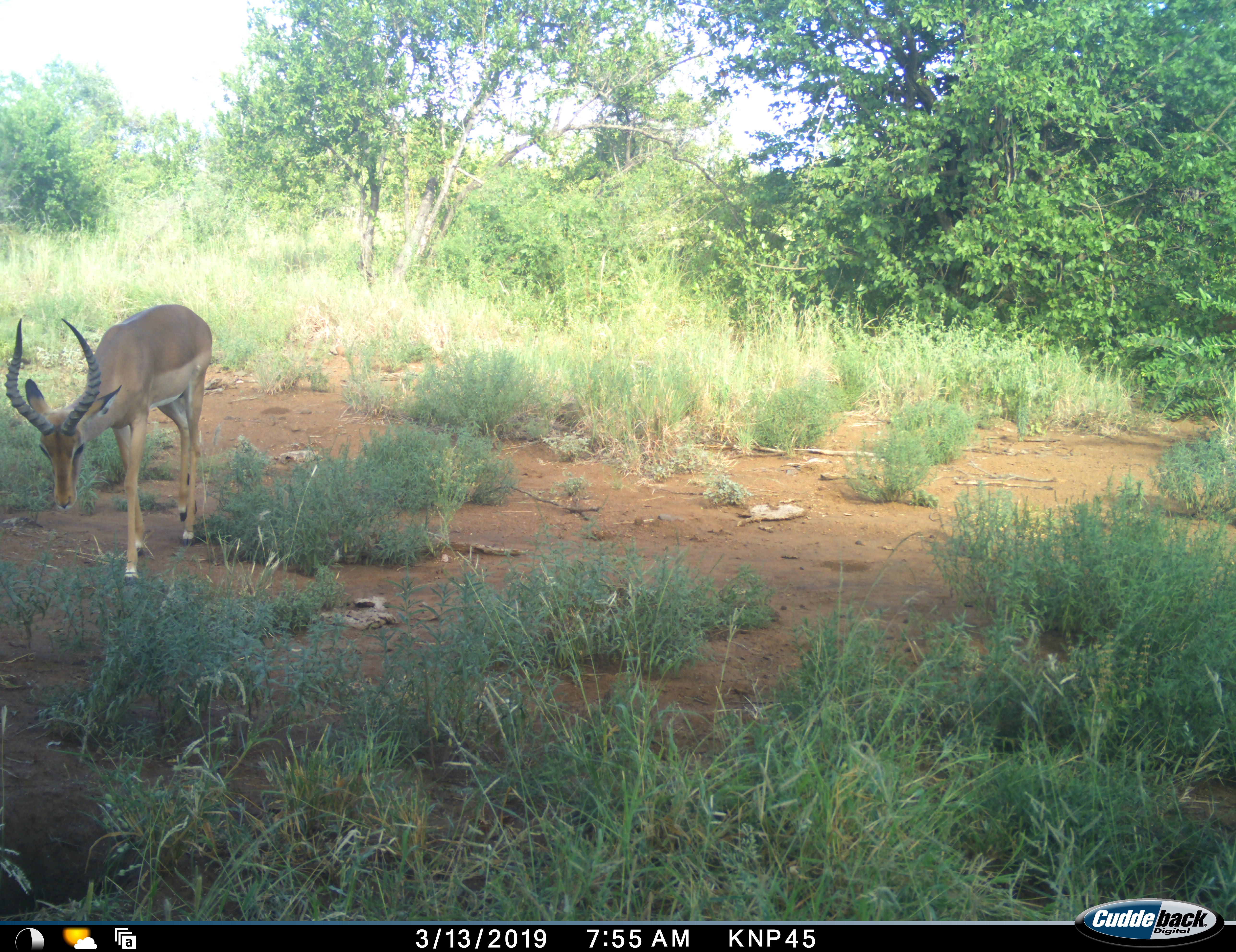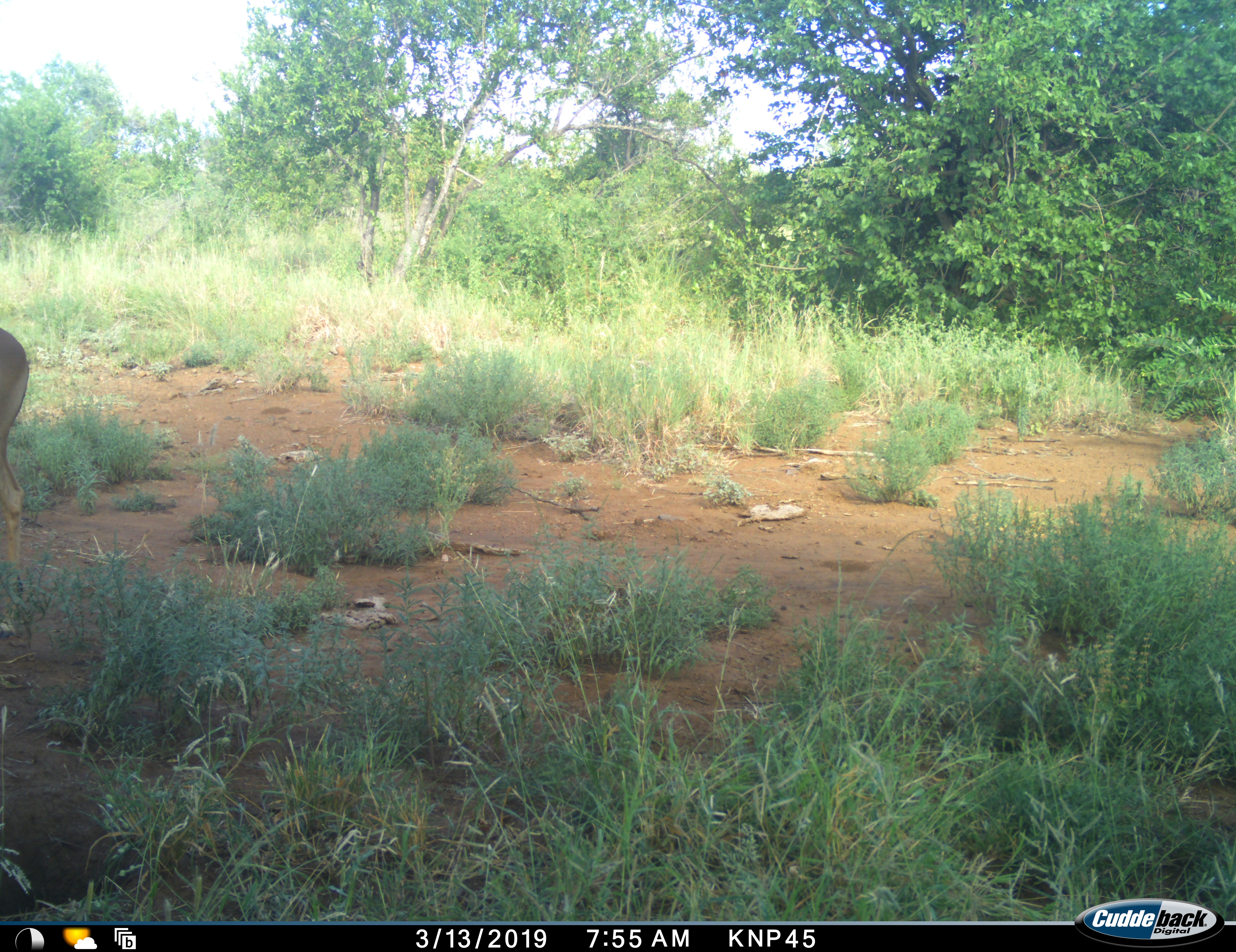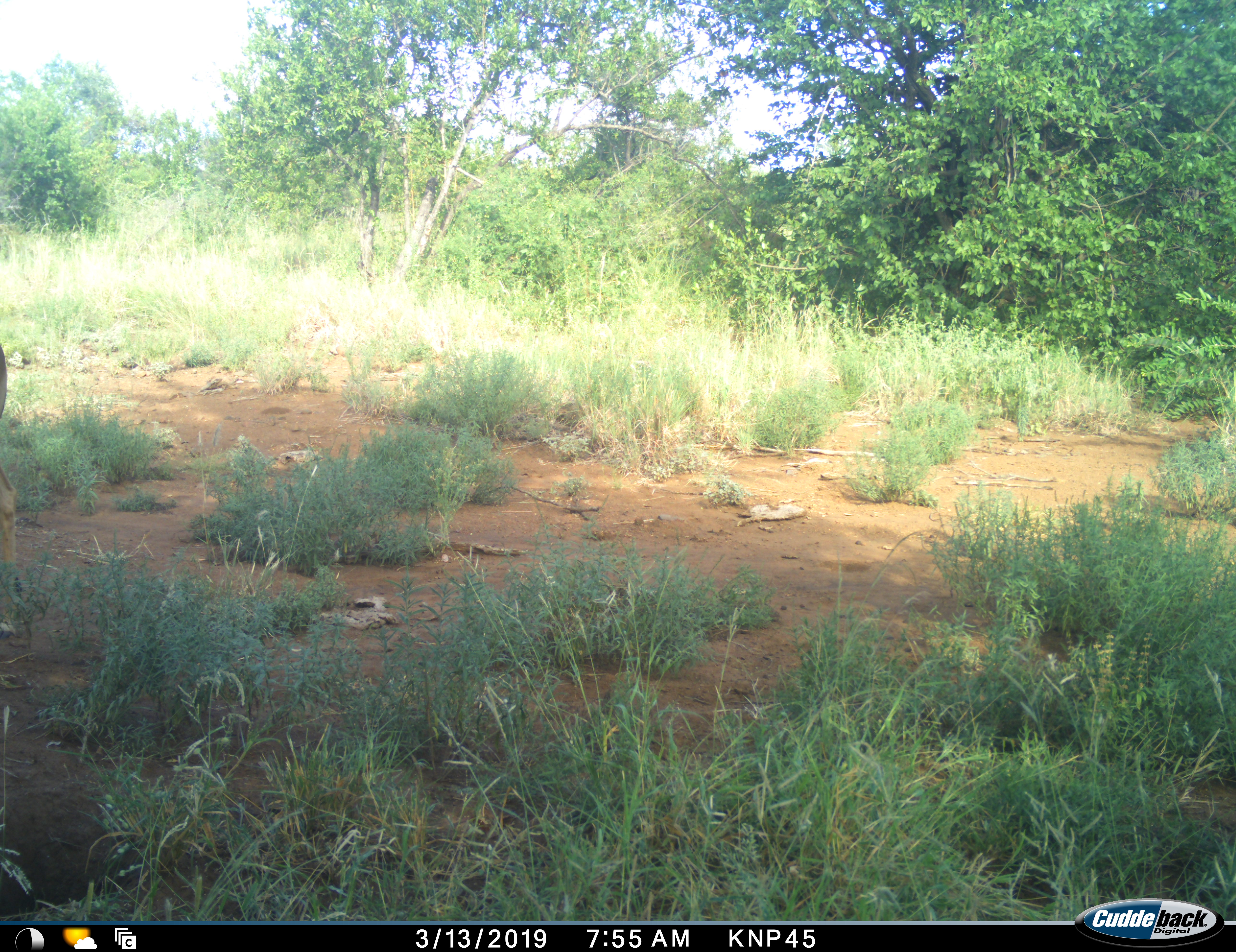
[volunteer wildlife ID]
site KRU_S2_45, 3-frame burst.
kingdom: Animalia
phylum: Chordata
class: Mammalia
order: Artiodactyla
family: Bovidae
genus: Aepyceros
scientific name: Aepyceros melampus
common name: impala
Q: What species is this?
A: Impala (Aepyceros melampus).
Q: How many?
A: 1.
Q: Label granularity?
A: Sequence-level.